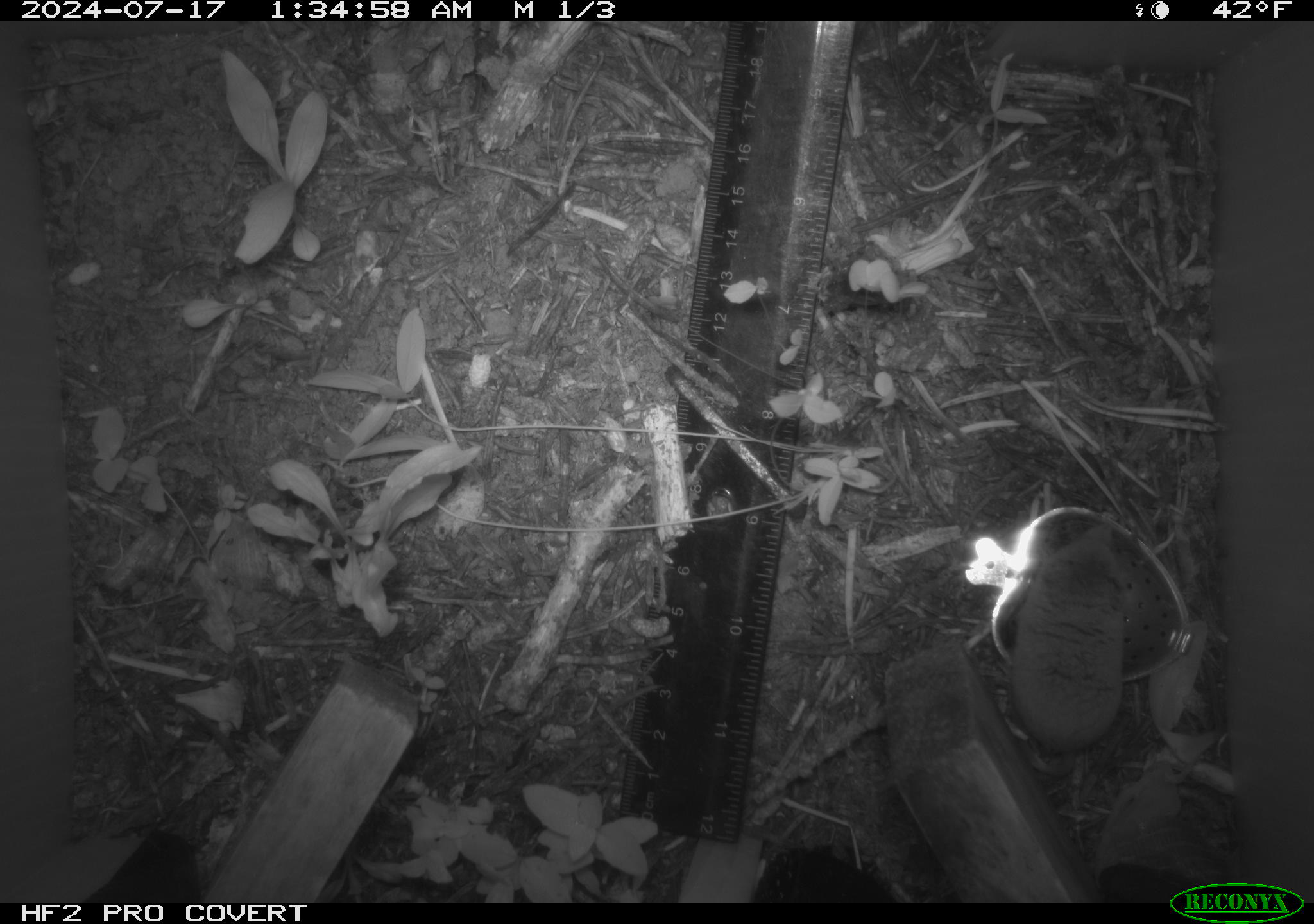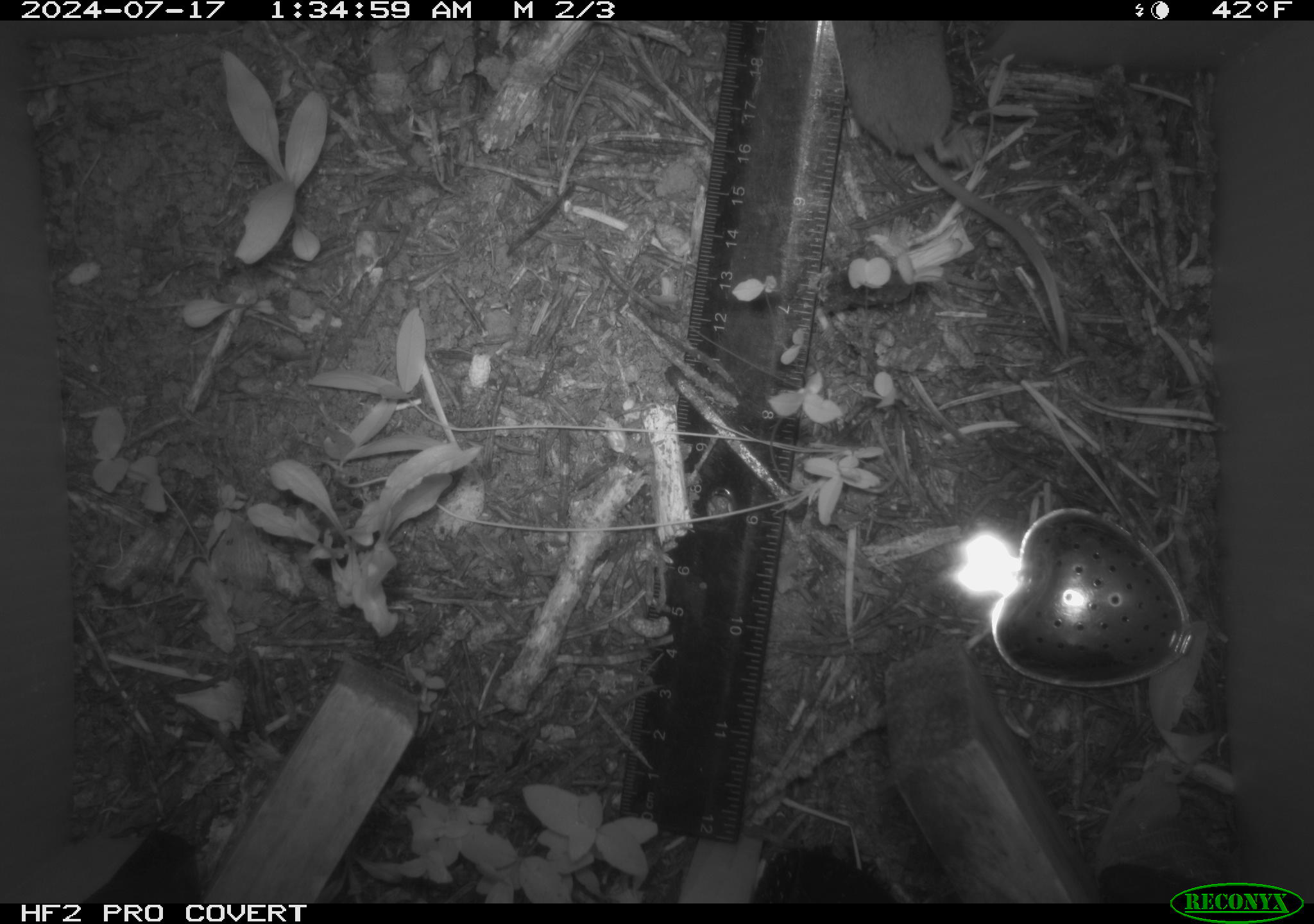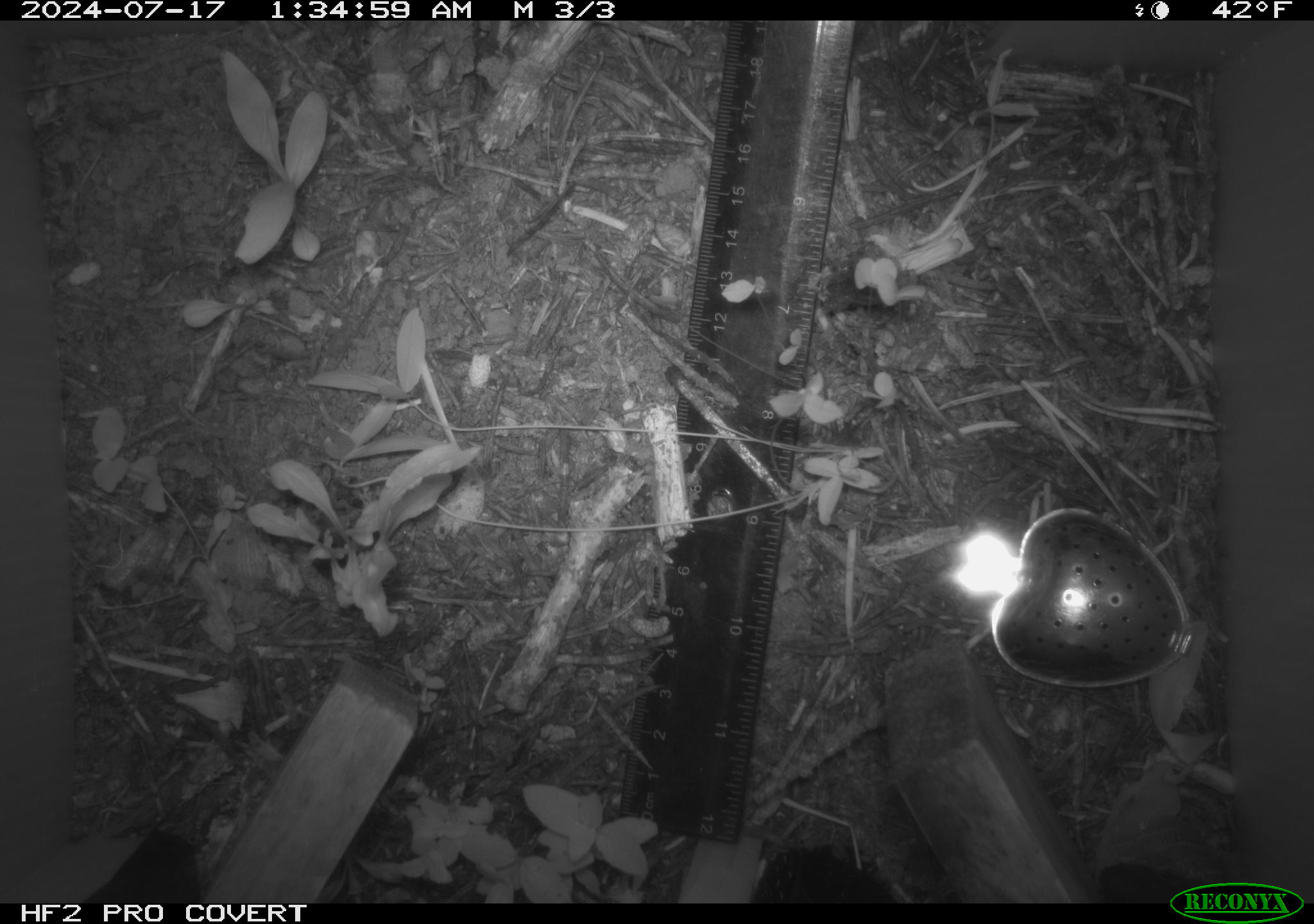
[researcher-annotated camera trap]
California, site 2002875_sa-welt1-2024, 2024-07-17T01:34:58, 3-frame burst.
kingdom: Animalia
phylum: Chordata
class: Mammalia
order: Eulipotyphla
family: Soricidae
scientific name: Soricidae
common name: shrews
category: soricidae family